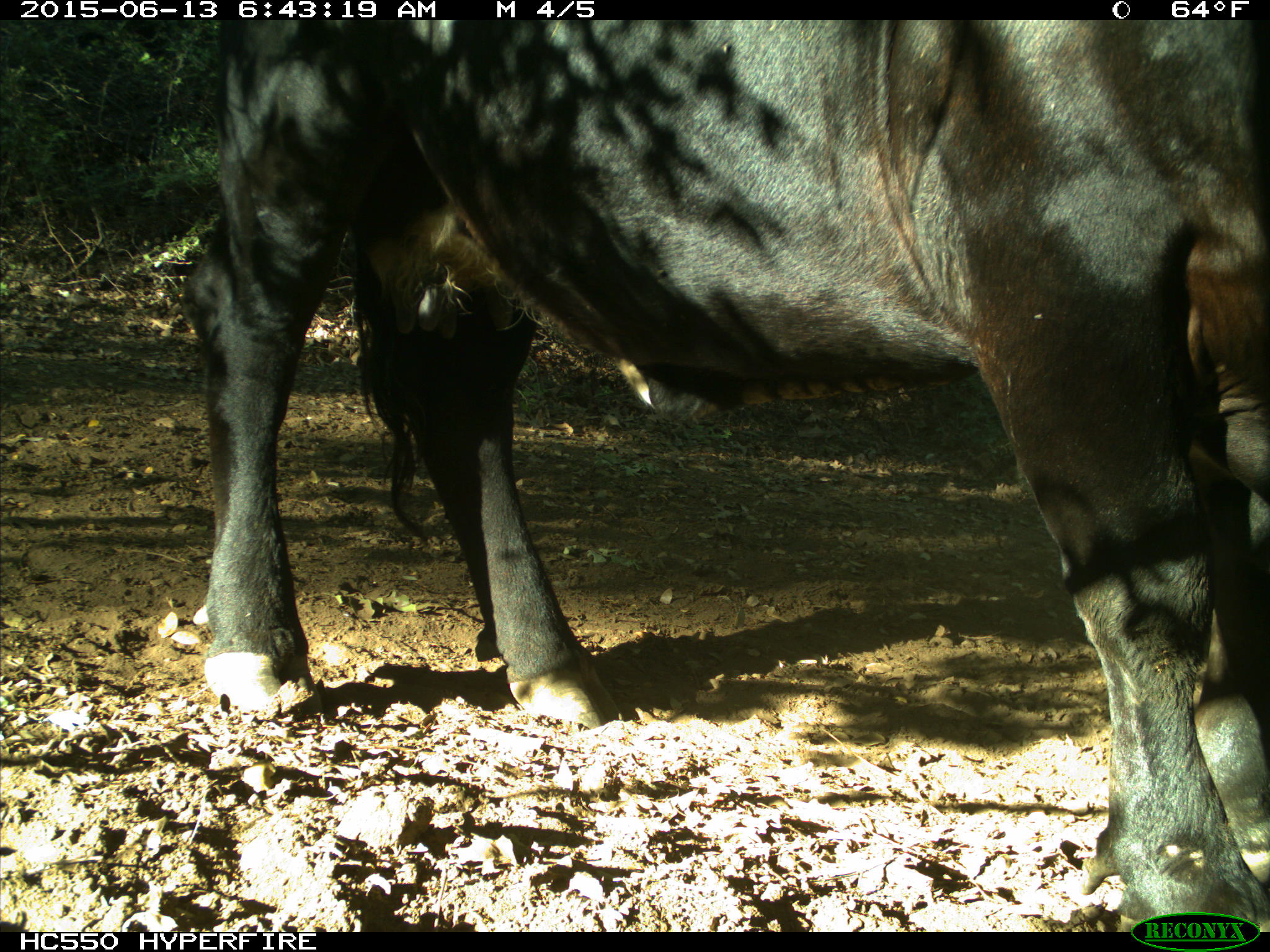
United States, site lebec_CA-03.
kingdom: Animalia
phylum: Chordata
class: Mammalia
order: Artiodactyla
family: Bovidae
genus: Bos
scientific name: Bos taurus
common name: domestic cow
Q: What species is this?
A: Bos taurus (domestic cow).